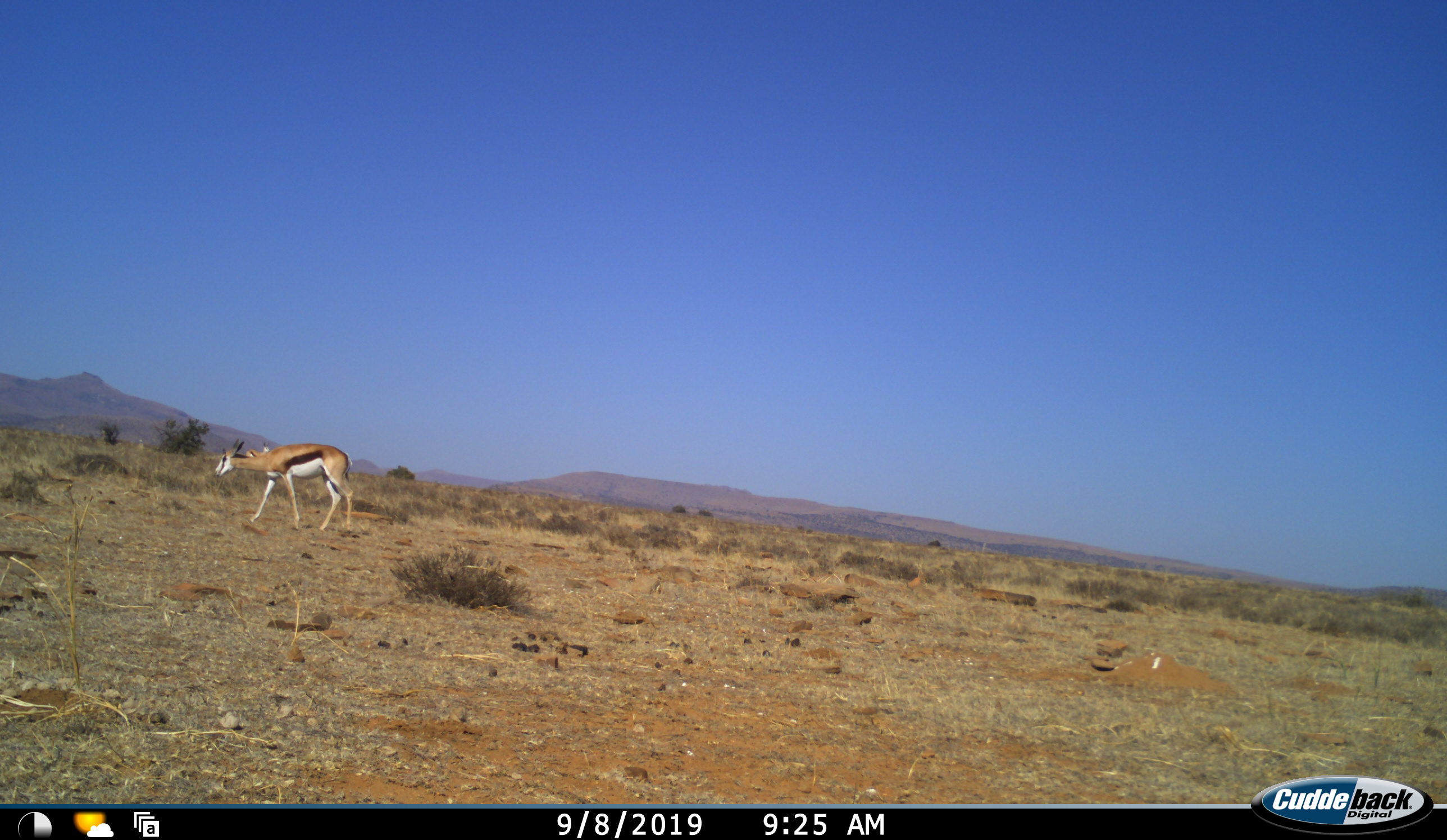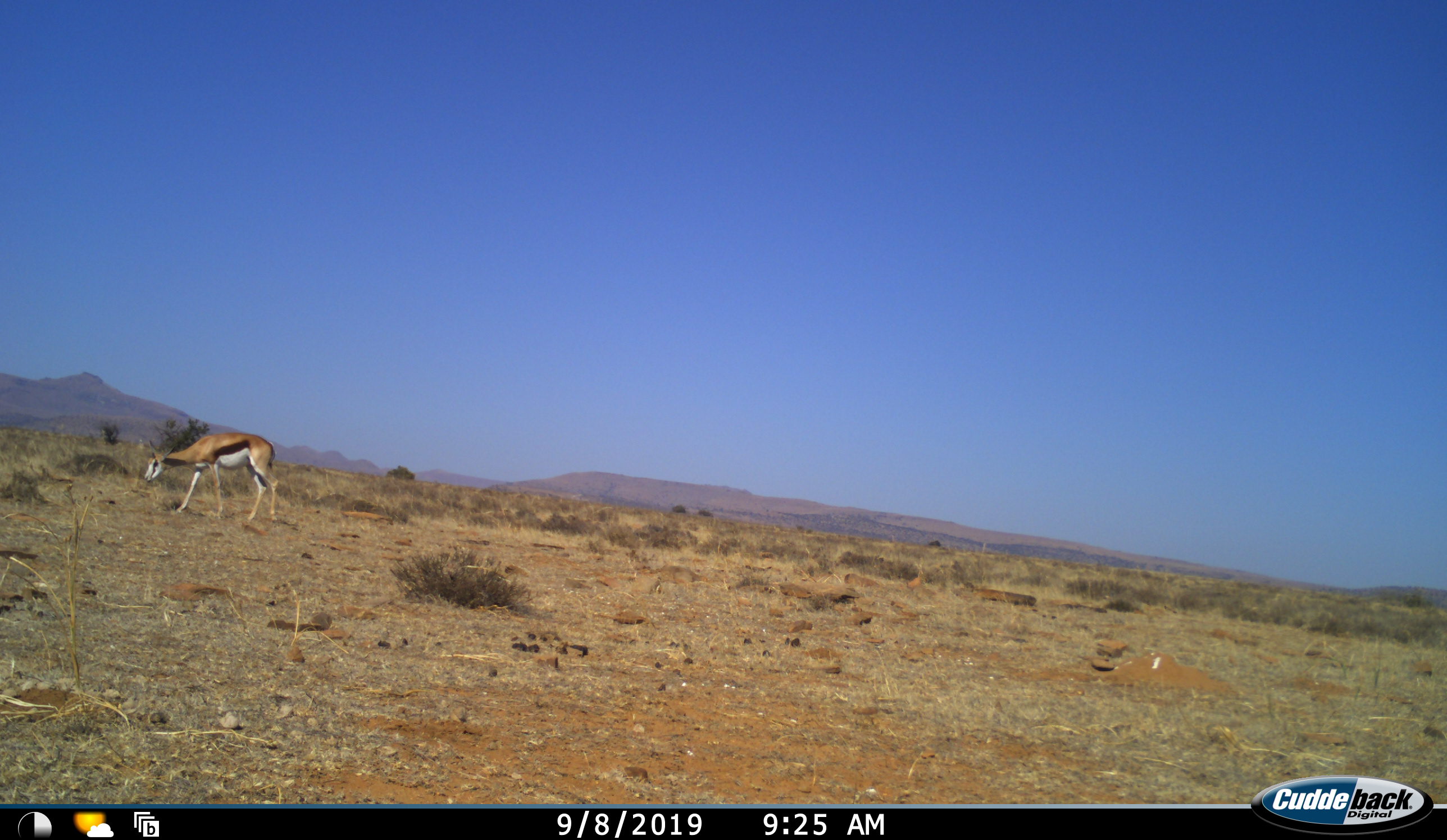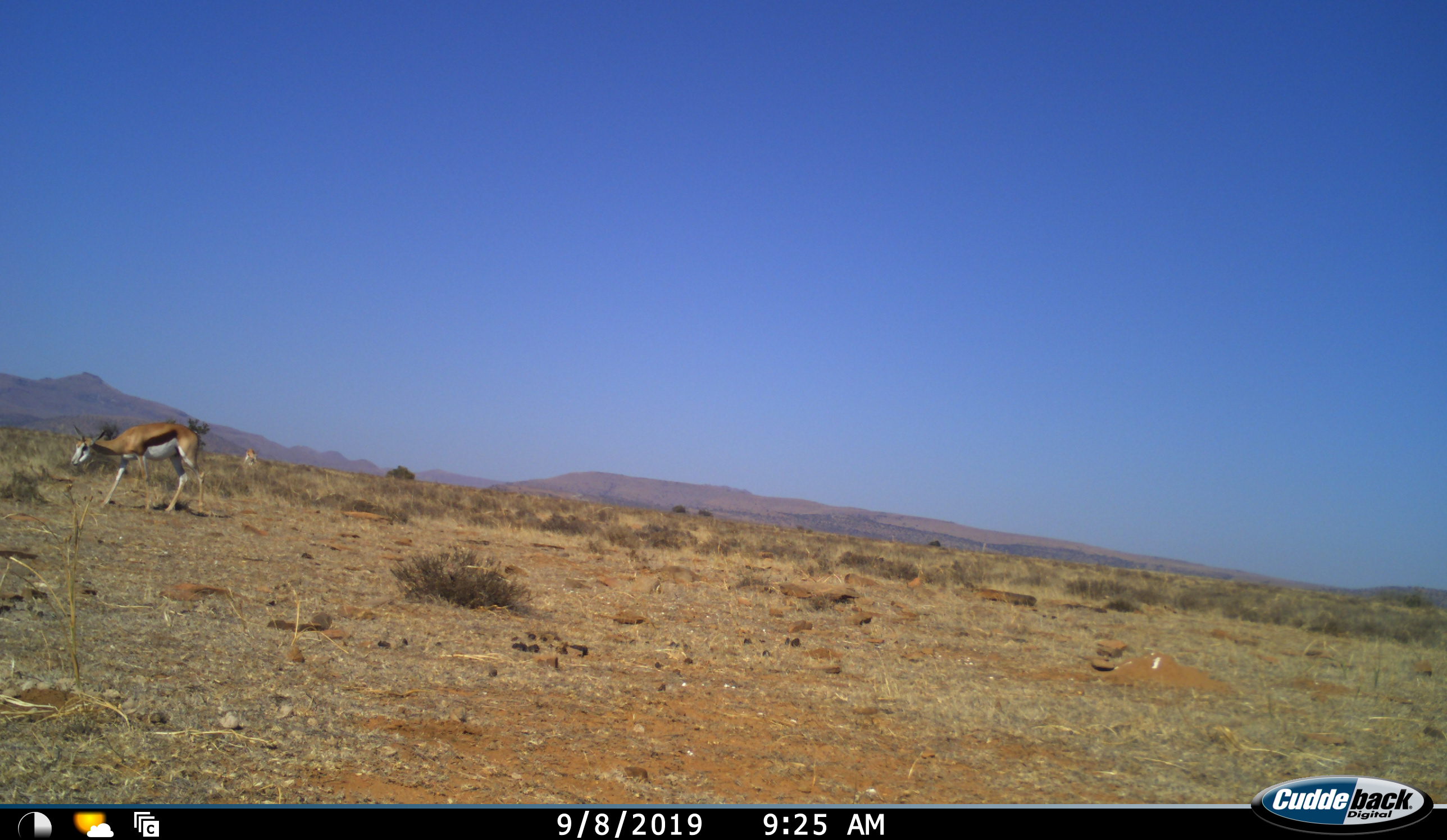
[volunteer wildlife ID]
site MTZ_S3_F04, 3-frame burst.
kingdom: Animalia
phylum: Chordata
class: Mammalia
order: Artiodactyla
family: Bovidae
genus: Antidorcas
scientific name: Antidorcas marsupialis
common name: springbok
Springbok (Antidorcas marsupialis), count 1. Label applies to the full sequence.